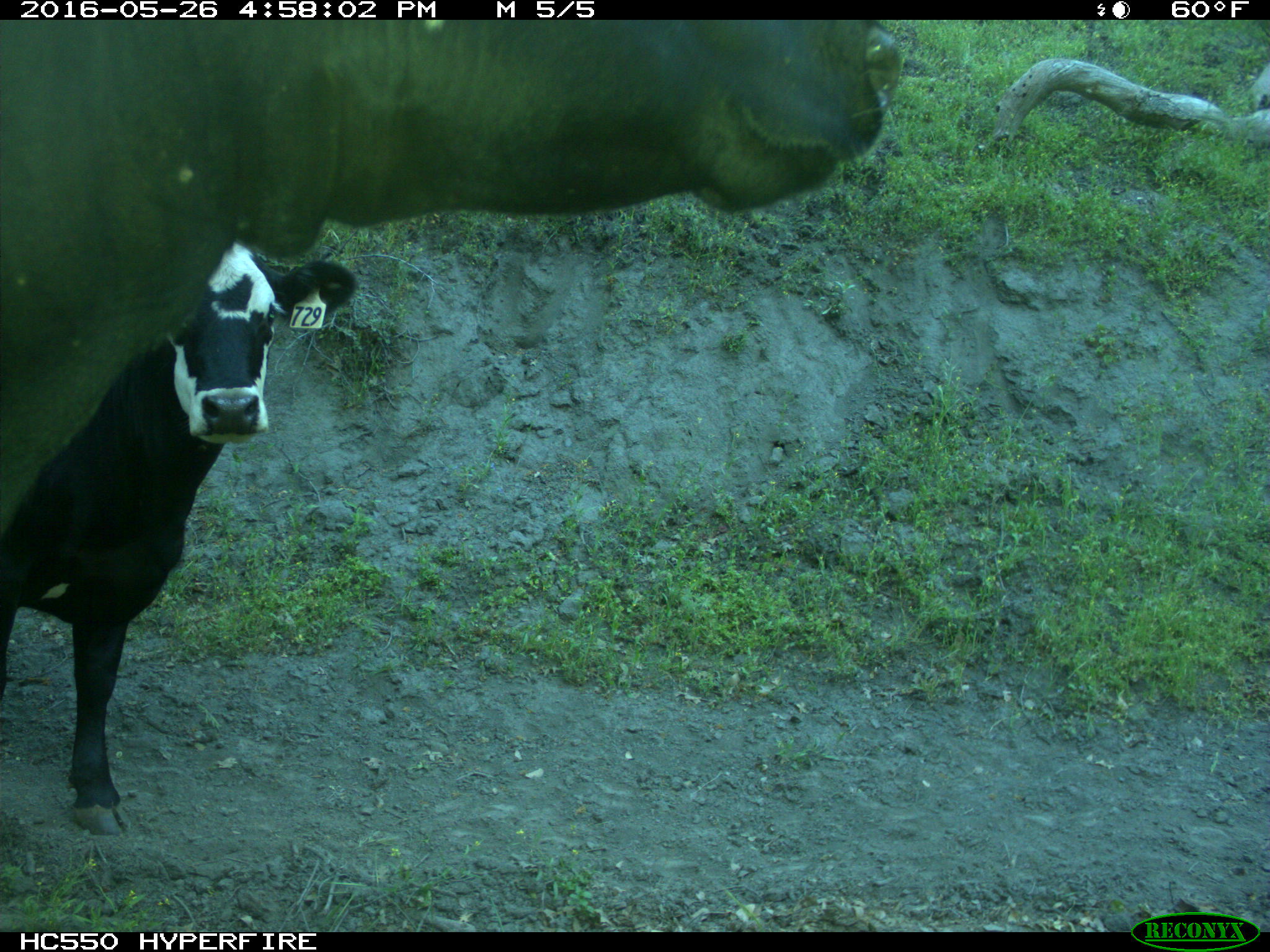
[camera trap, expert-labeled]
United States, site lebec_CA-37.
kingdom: Animalia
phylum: Chordata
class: Mammalia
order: Artiodactyla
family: Bovidae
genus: Bos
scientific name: Bos taurus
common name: domestic cow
Bos taurus (domestic cow).